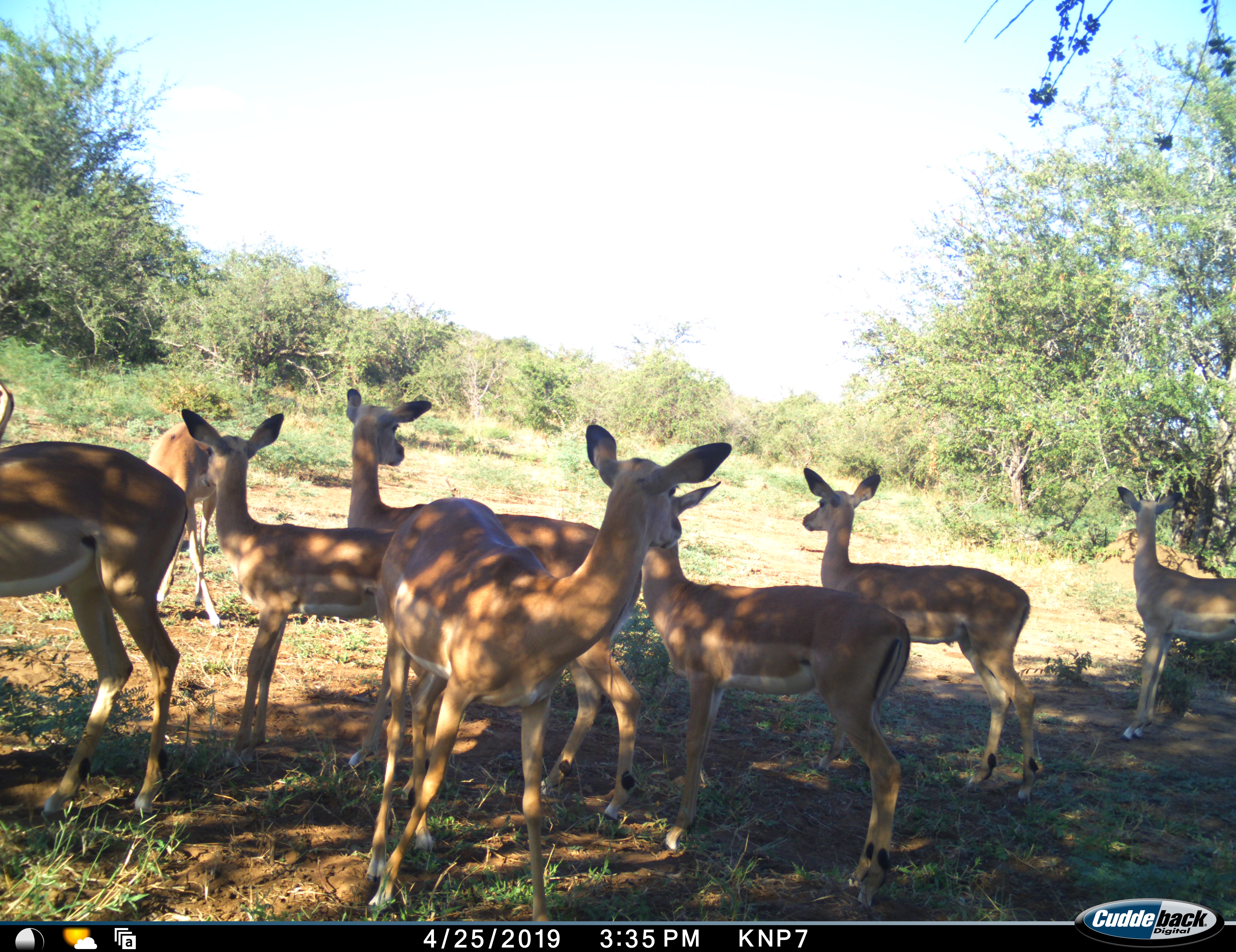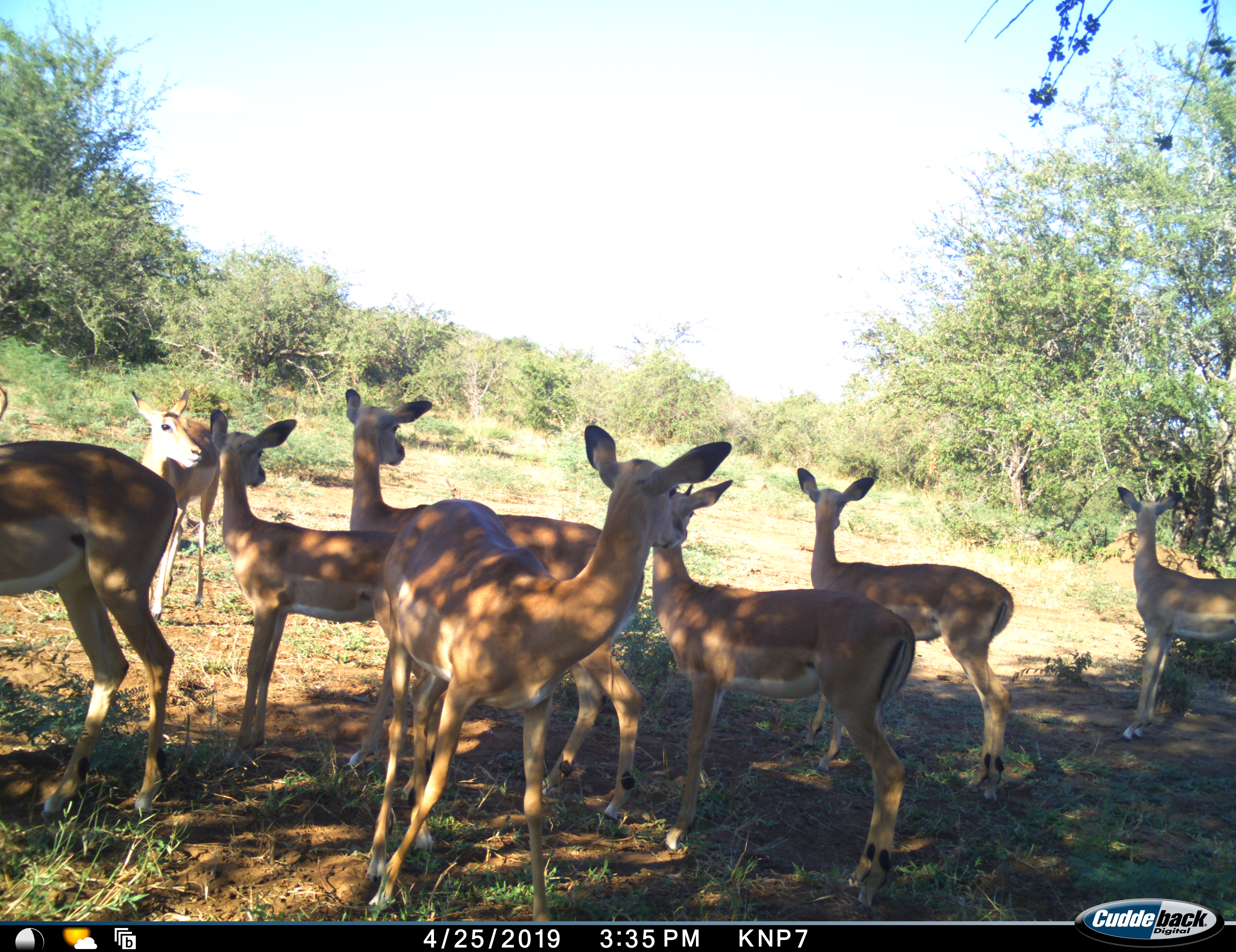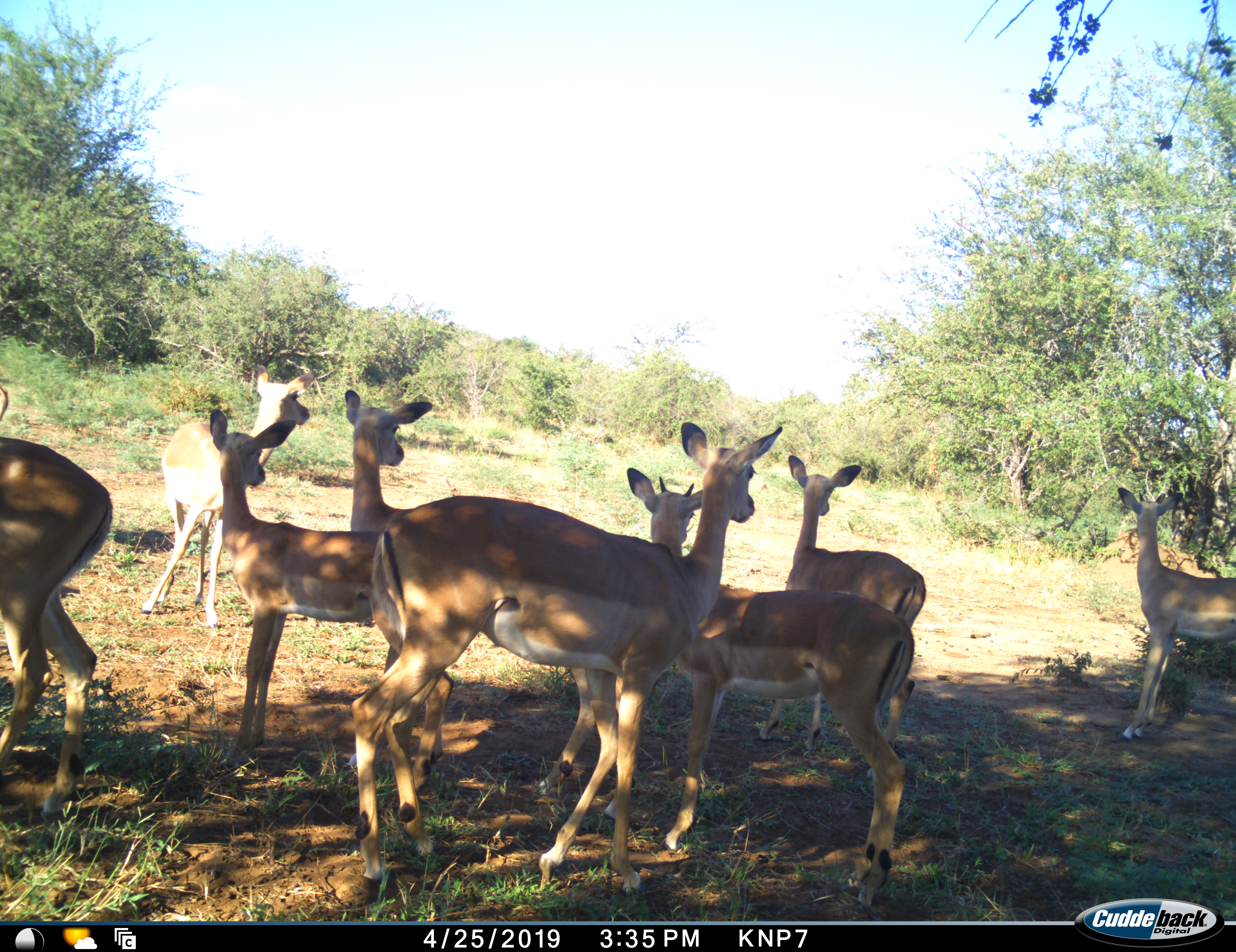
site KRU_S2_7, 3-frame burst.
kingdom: Animalia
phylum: Chordata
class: Mammalia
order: Artiodactyla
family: Bovidae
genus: Aepyceros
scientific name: Aepyceros melampus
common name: impala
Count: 8.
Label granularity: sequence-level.